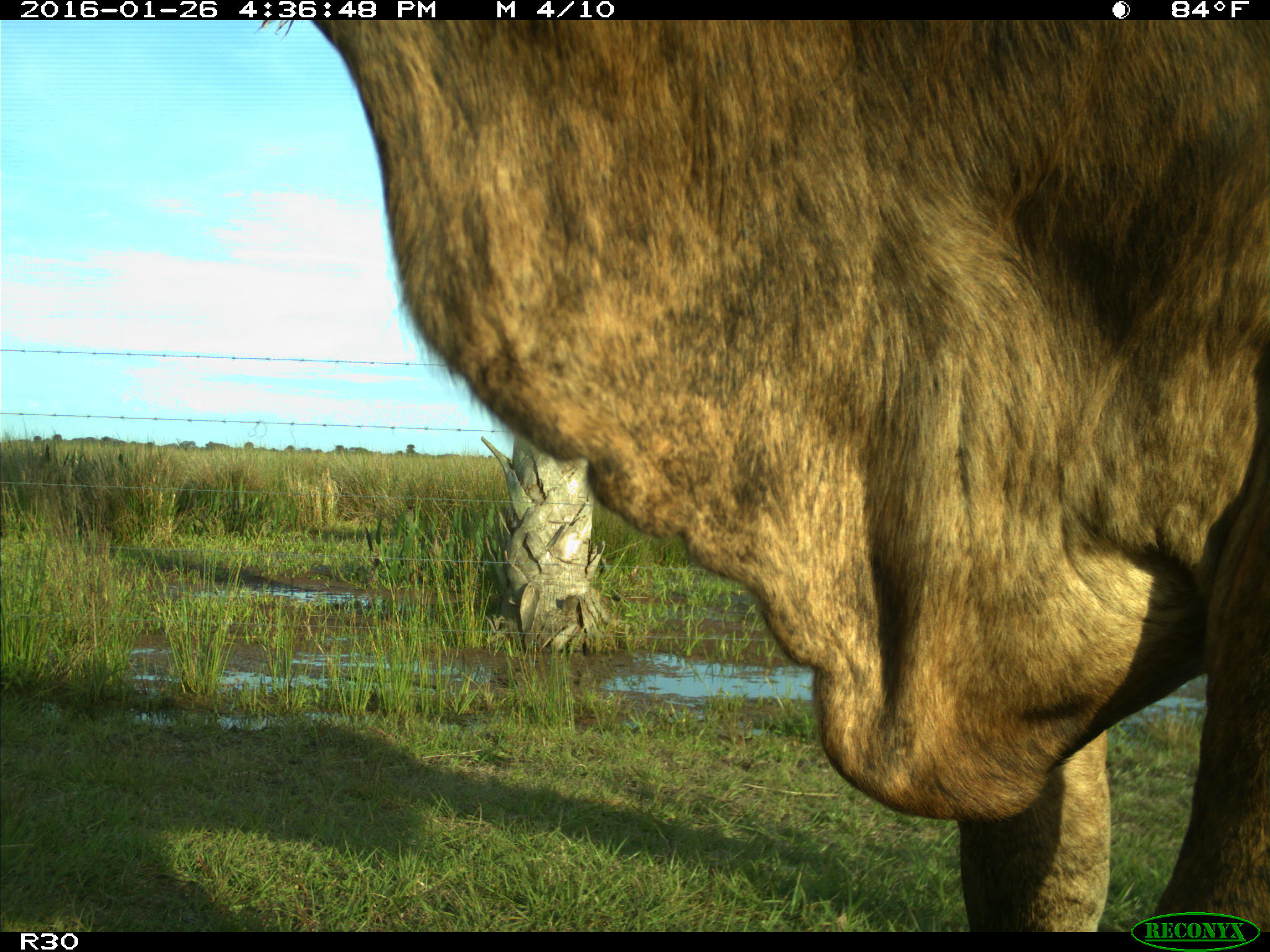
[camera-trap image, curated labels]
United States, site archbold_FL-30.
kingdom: Animalia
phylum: Chordata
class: Mammalia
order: Artiodactyla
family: Bovidae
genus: Bos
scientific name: Bos taurus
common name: domestic cow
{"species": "Bos taurus (domestic cow)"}